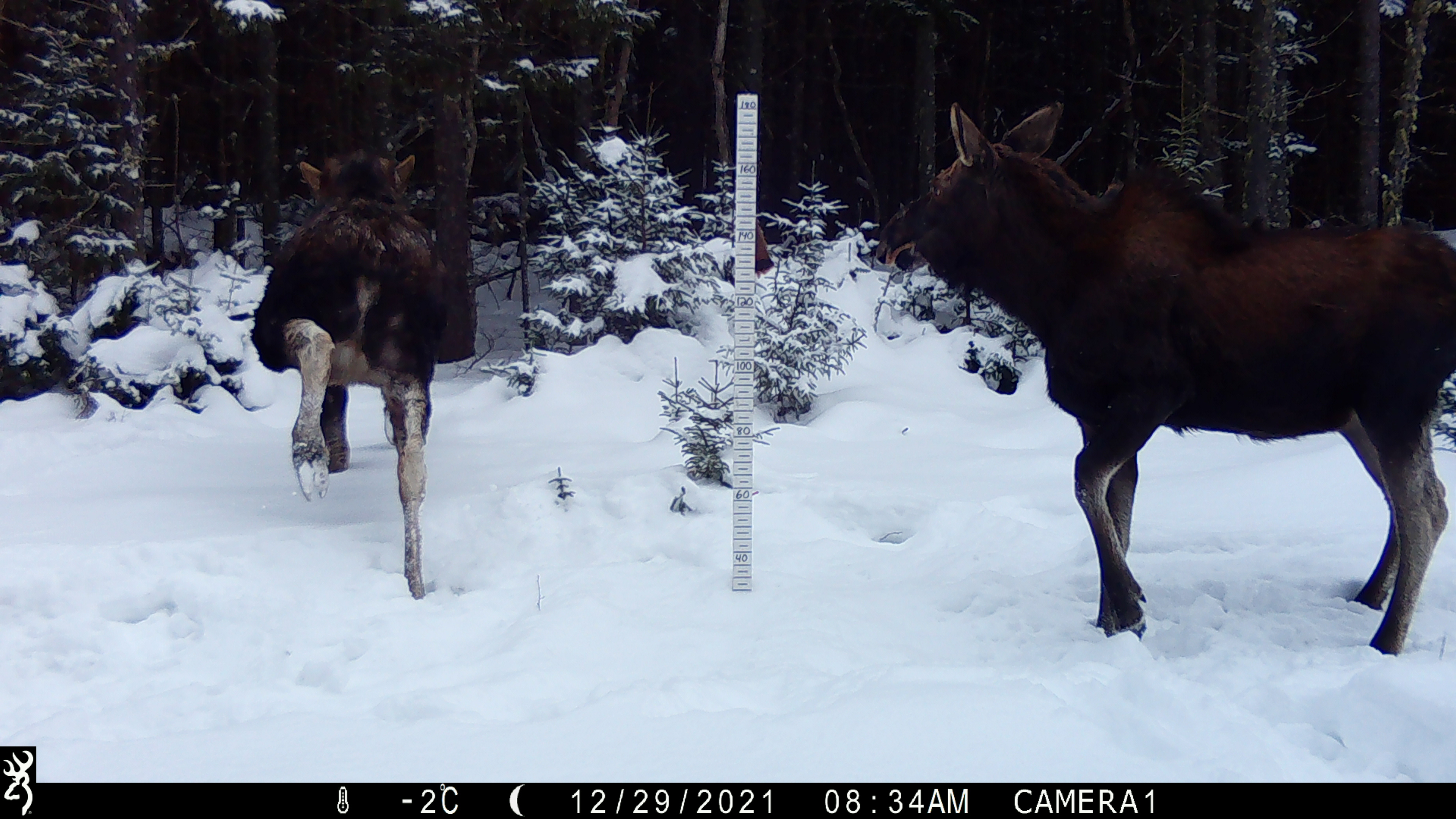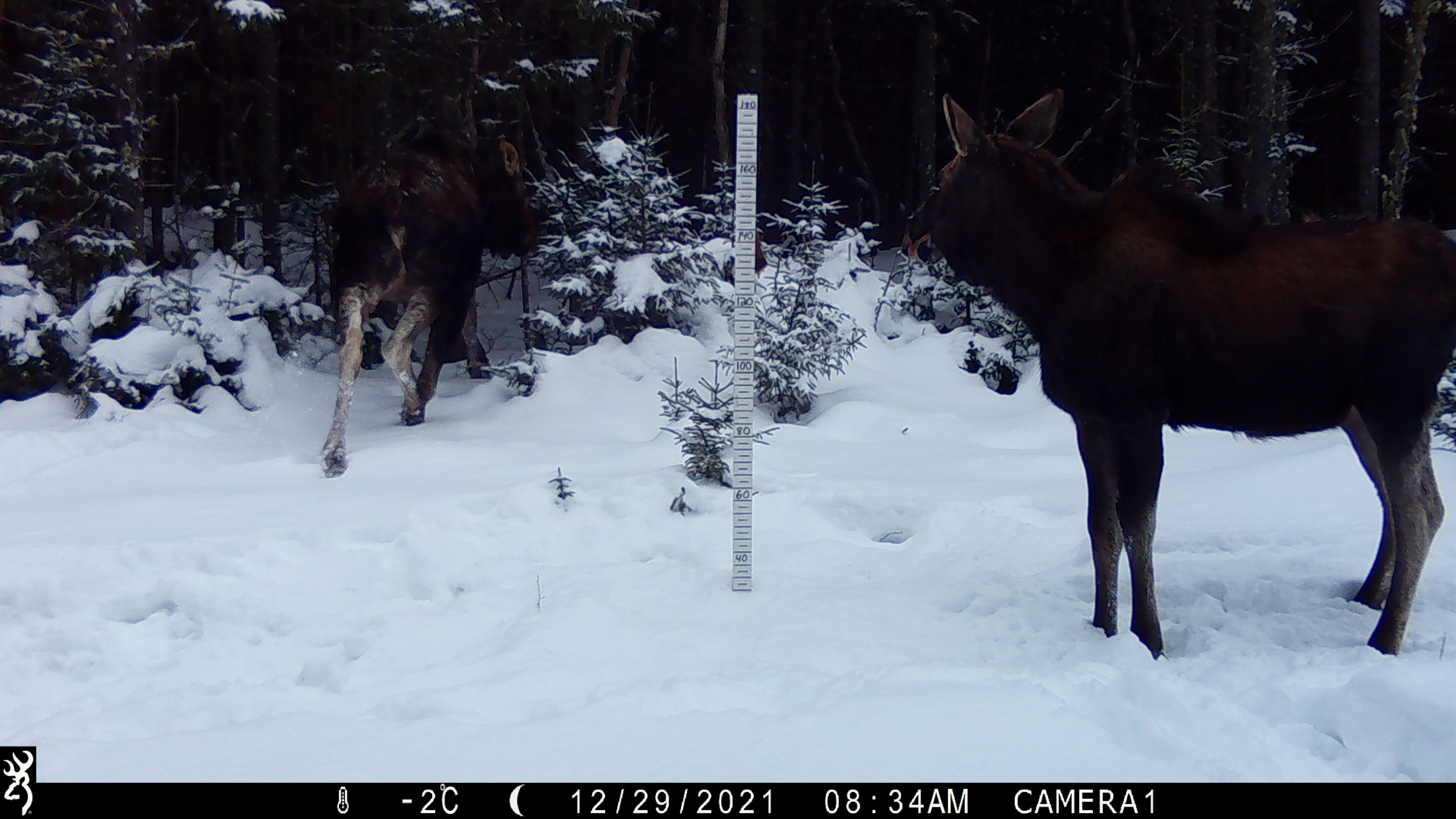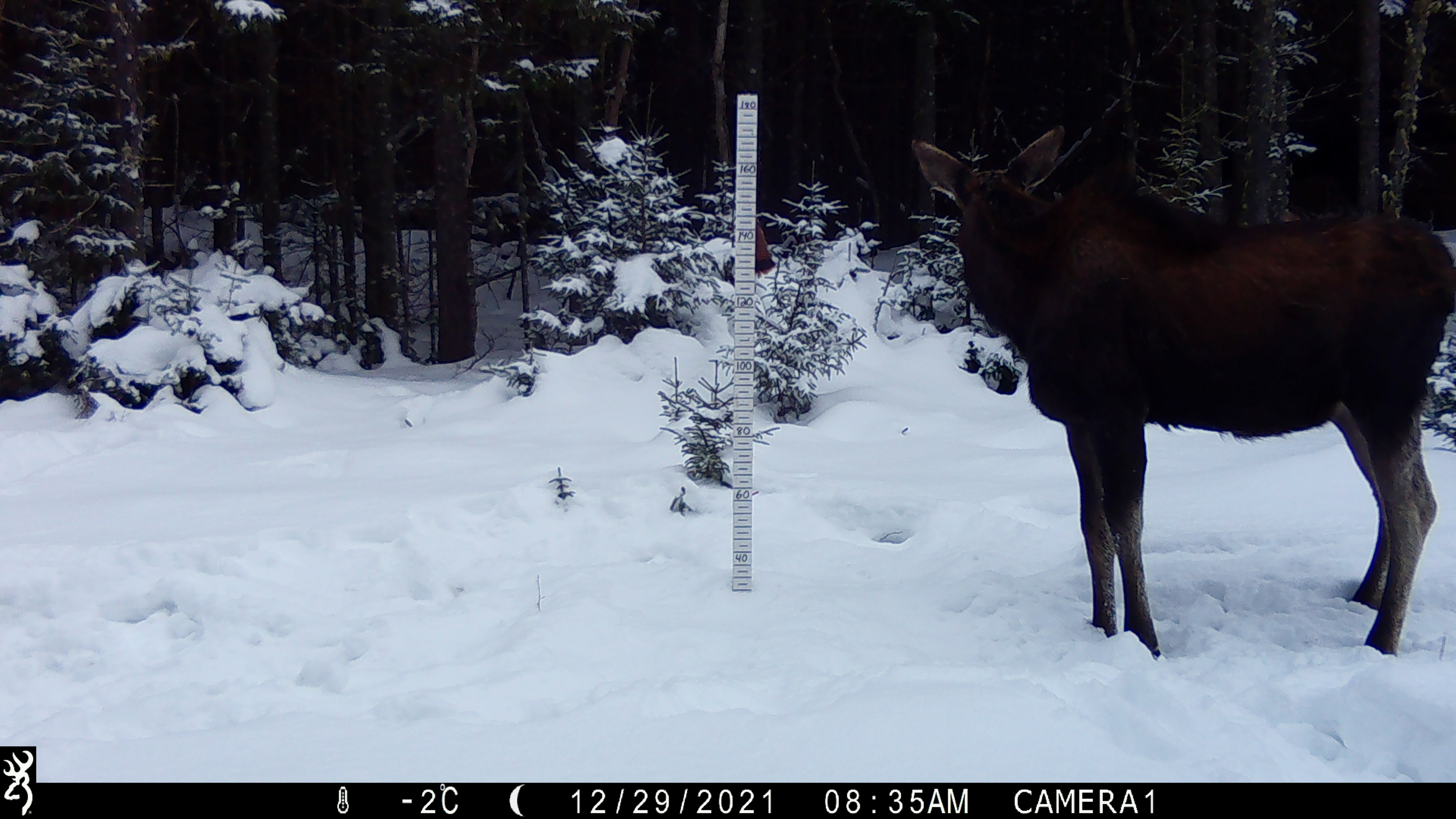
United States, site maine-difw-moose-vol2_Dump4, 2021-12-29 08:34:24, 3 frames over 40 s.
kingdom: Animalia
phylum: Chordata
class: Mammalia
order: Artiodactyla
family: Cervidae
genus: Alces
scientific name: Alces alces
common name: moose